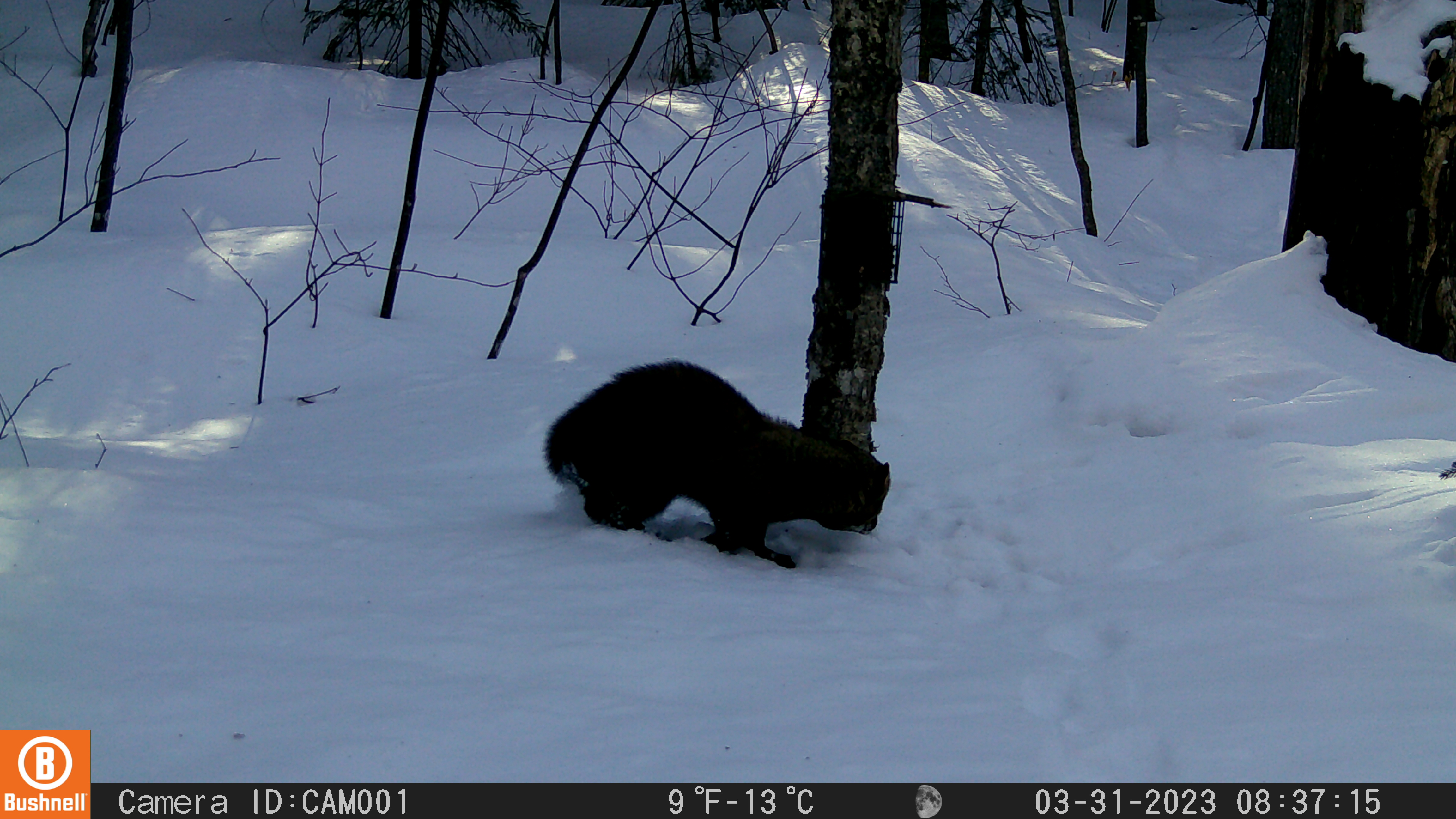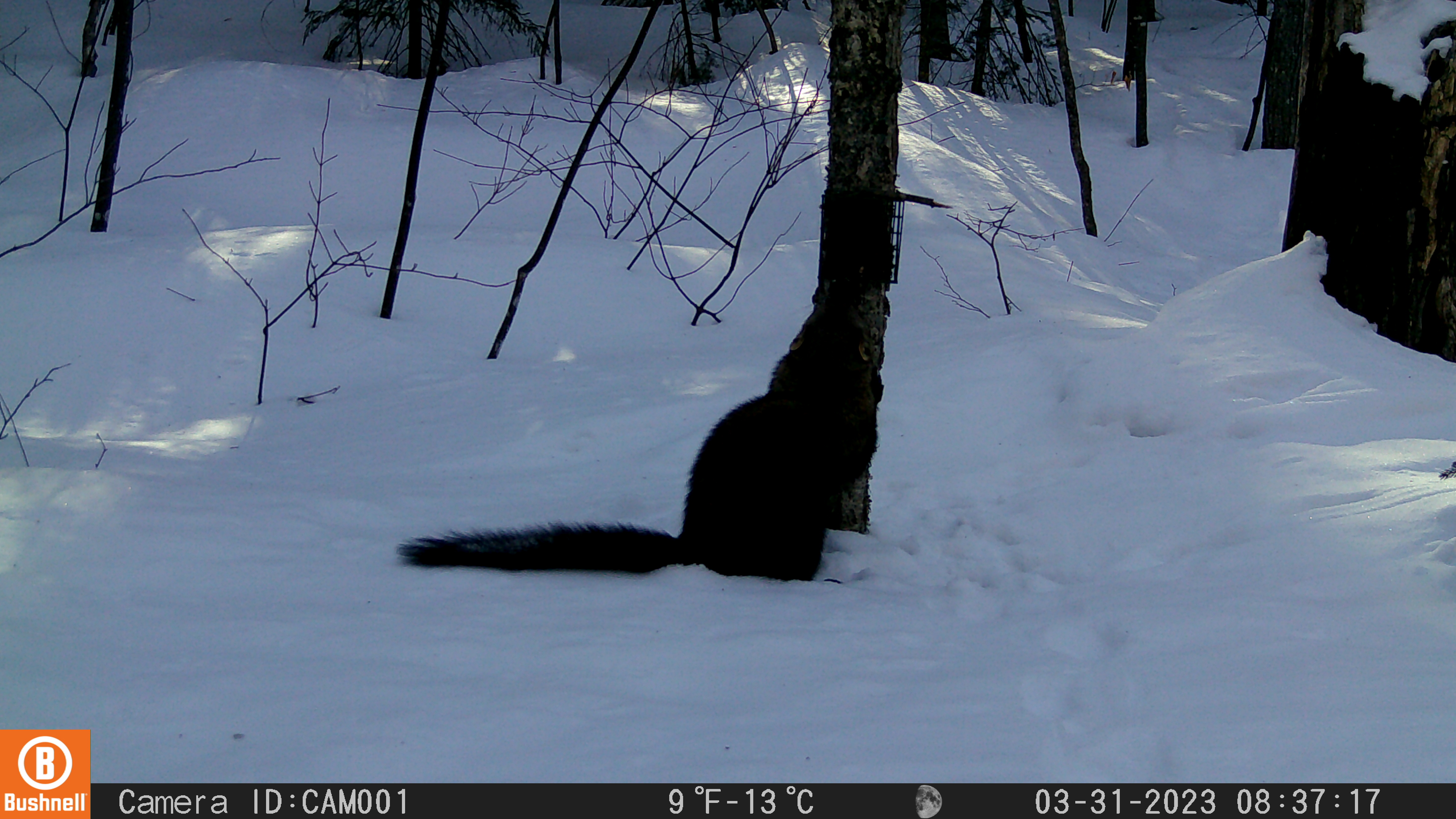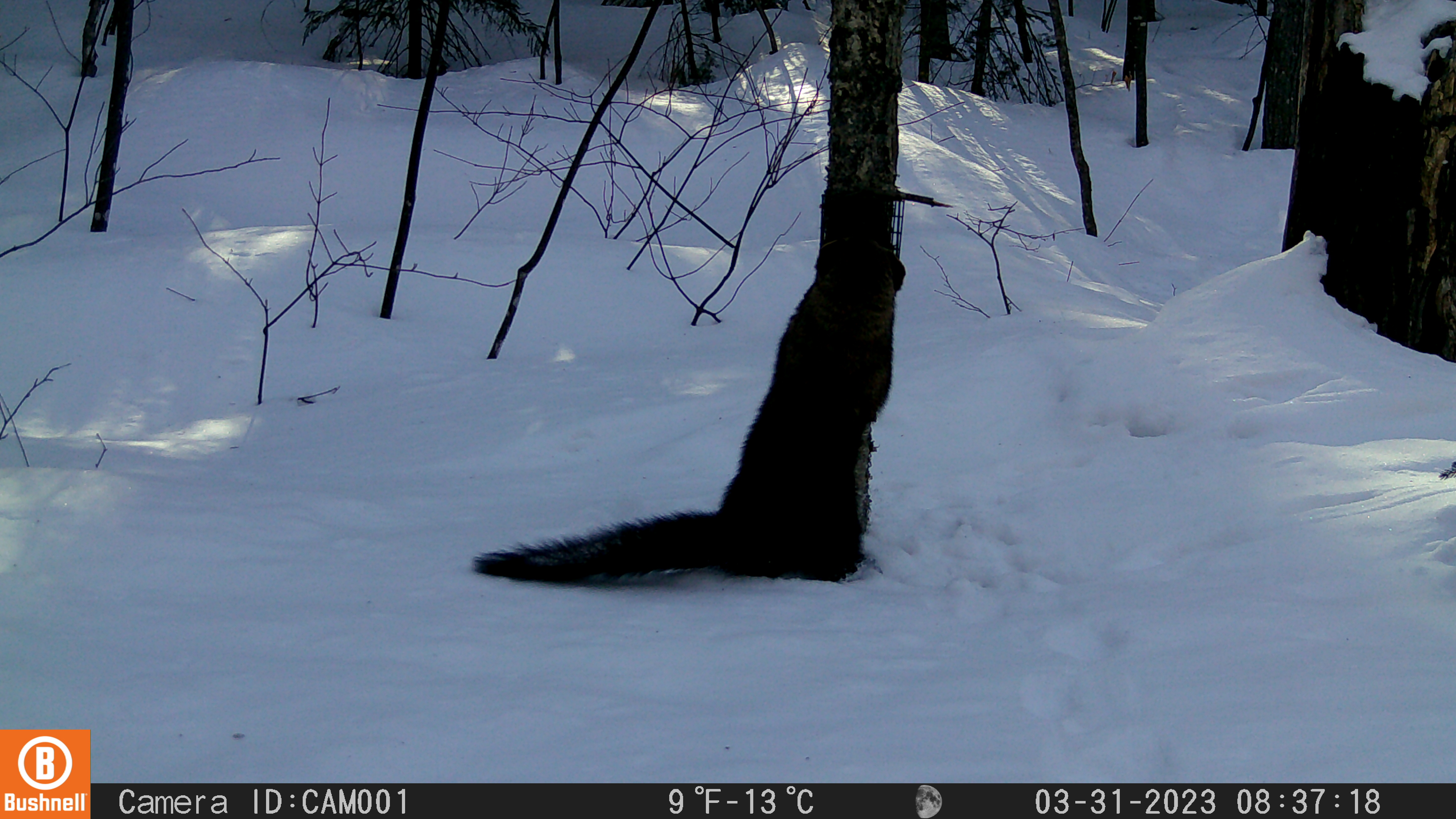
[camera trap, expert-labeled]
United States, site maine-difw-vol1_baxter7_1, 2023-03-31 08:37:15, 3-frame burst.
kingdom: Animalia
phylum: Chordata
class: Mammalia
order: Carnivora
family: Mustelidae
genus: Pekania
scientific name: Pekania pennanti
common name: fisher